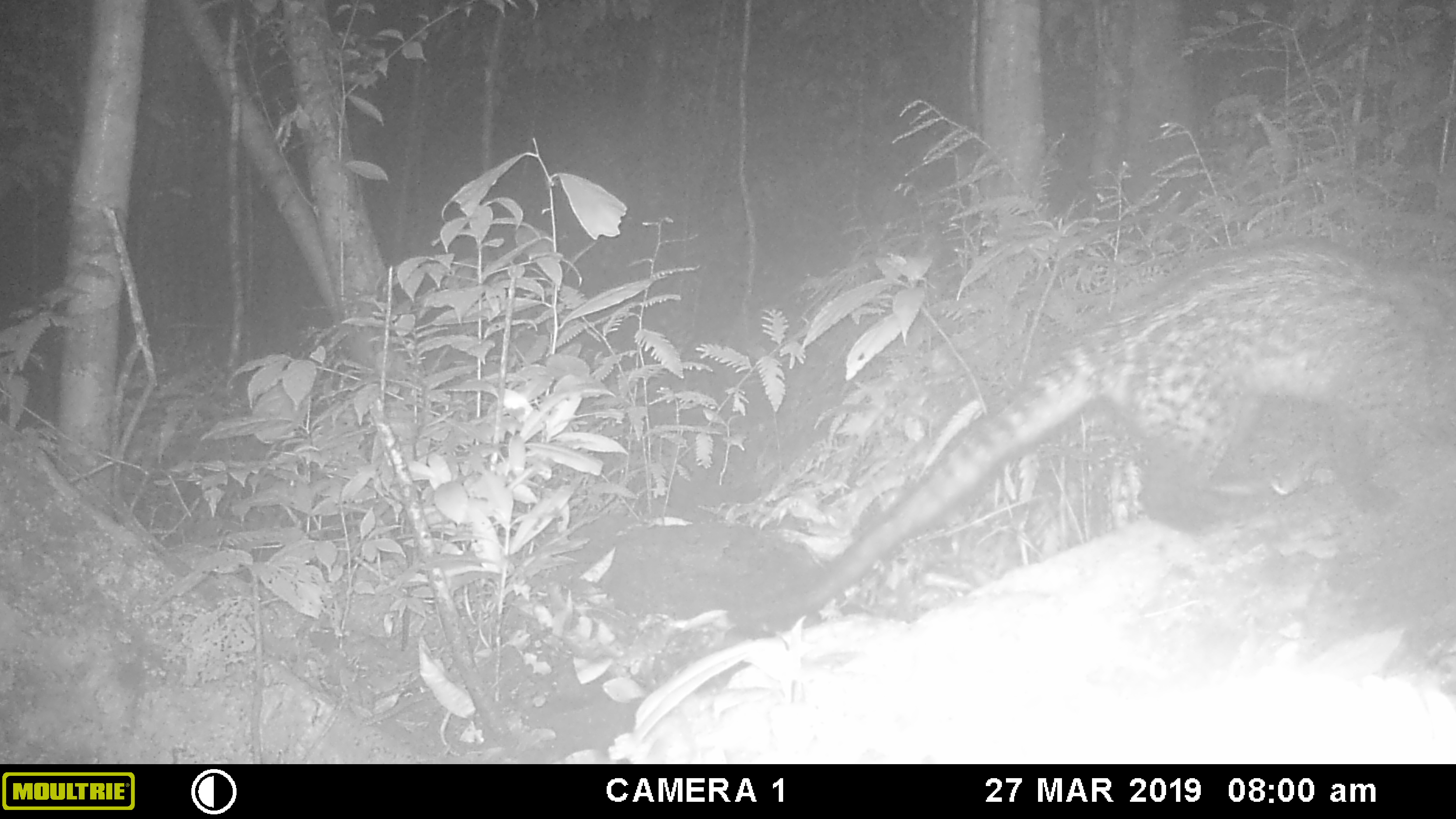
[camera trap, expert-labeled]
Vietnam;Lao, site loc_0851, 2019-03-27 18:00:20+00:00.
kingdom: Animalia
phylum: Chordata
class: Mammalia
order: Carnivora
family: Viverridae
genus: Paradoxurus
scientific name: Paradoxurus hermaphroditus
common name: common palm civet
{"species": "common palm civet (Paradoxurus hermaphroditus)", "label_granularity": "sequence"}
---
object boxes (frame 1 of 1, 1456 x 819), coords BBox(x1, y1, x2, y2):
common palm civet: BBox(726, 234, 1456, 630)